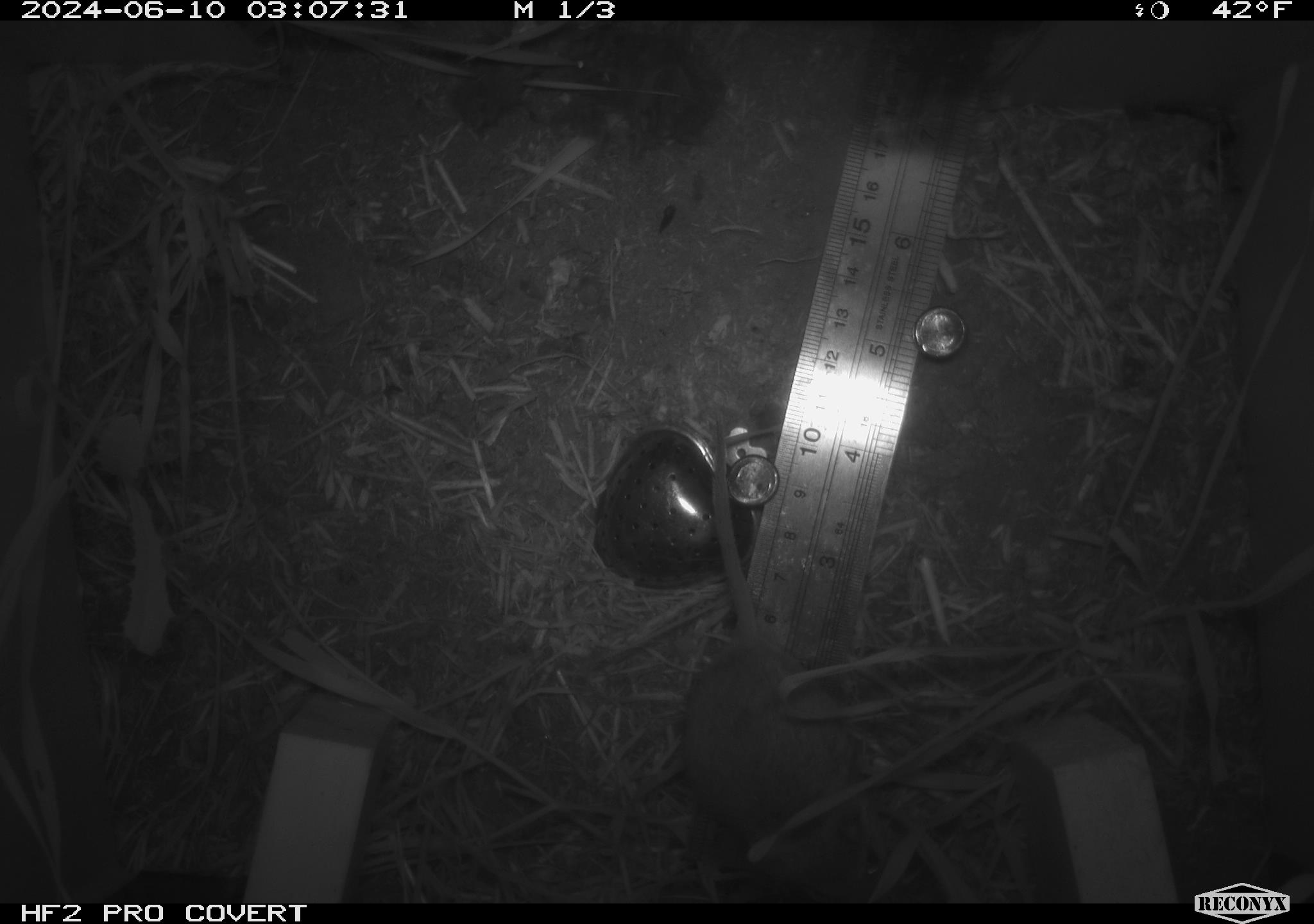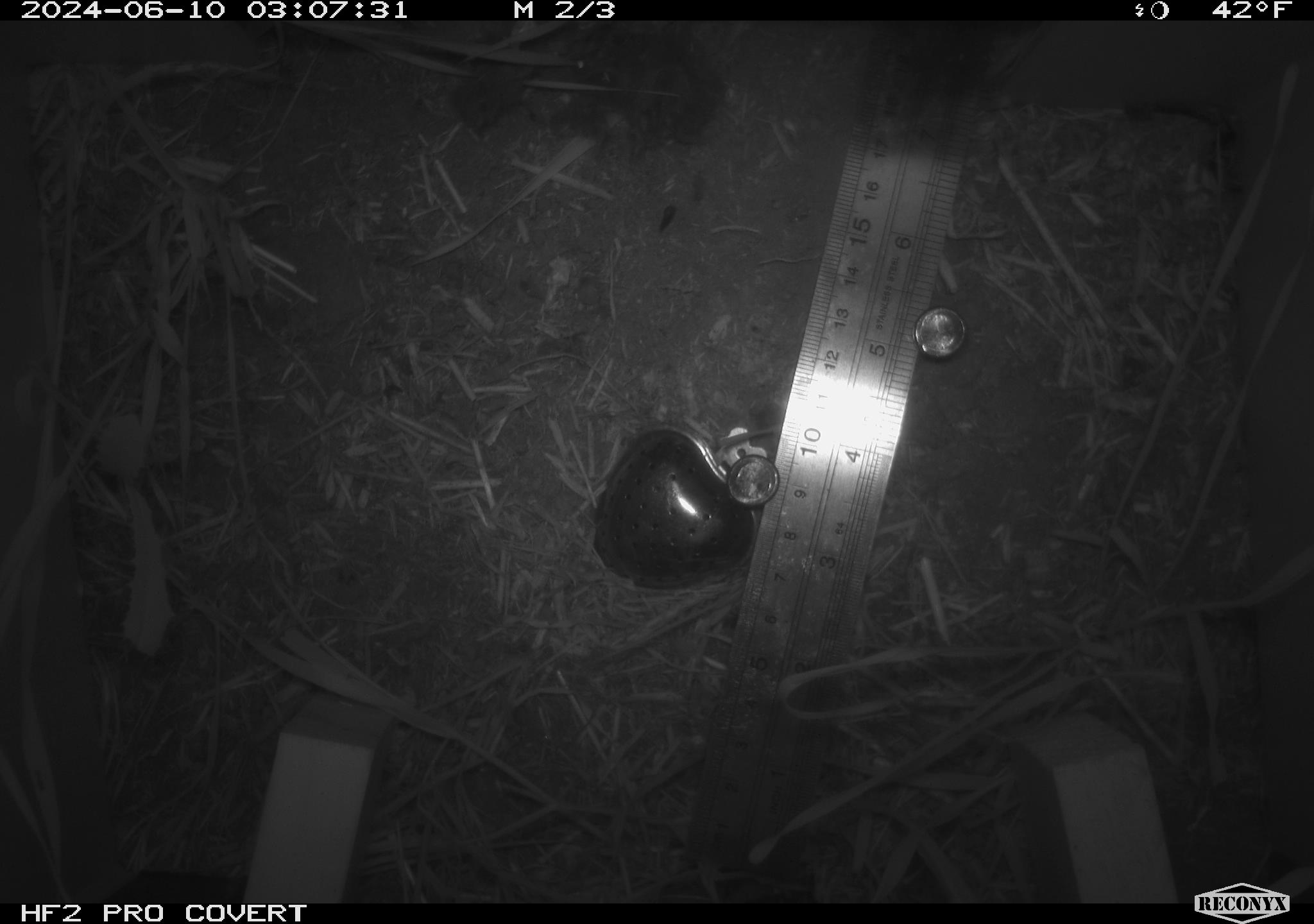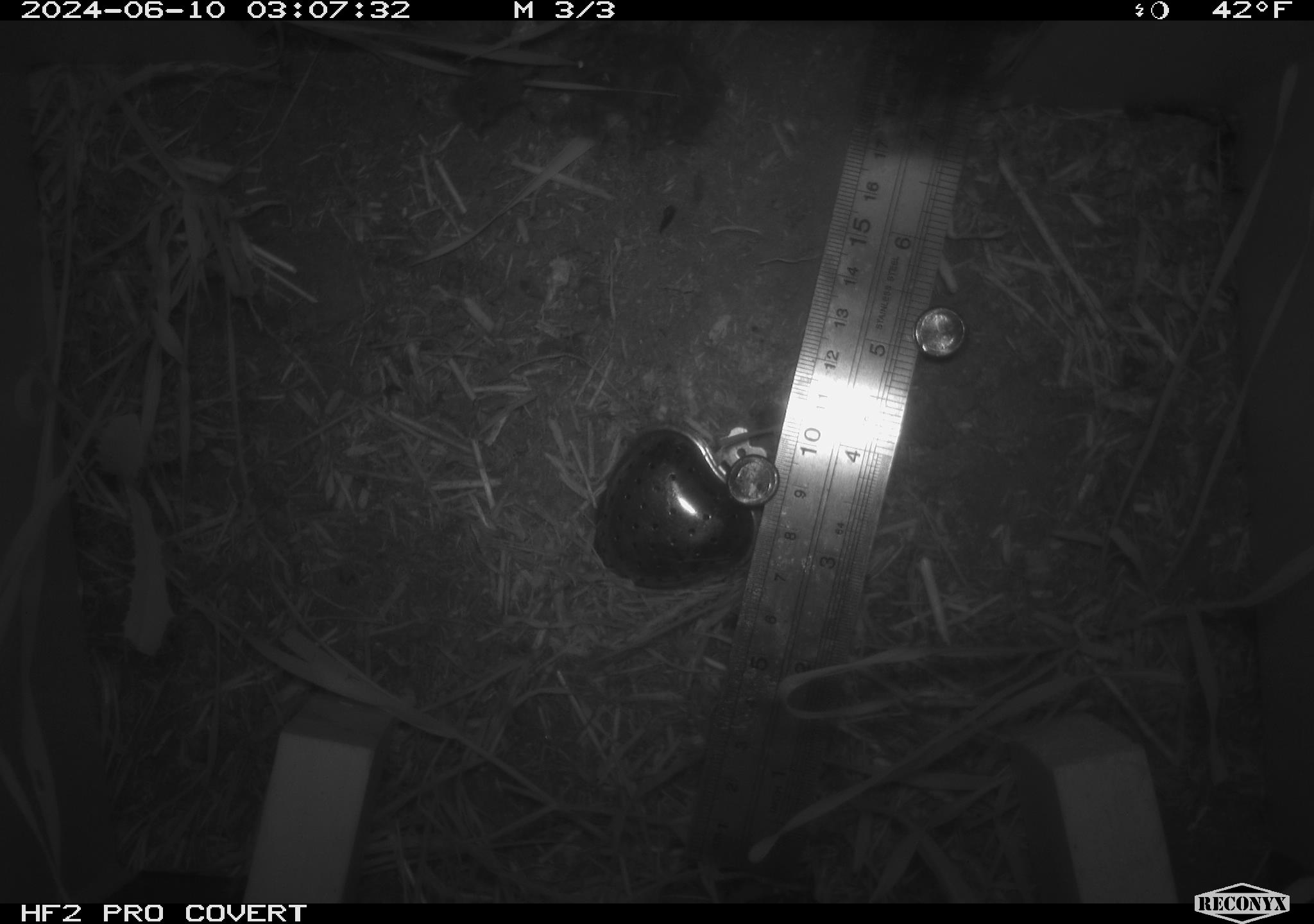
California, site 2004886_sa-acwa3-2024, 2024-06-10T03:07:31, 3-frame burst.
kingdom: Animalia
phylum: Chordata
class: Mammalia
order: Rodentia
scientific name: Rodentia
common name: mouse species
Mouse species (Rodentia).